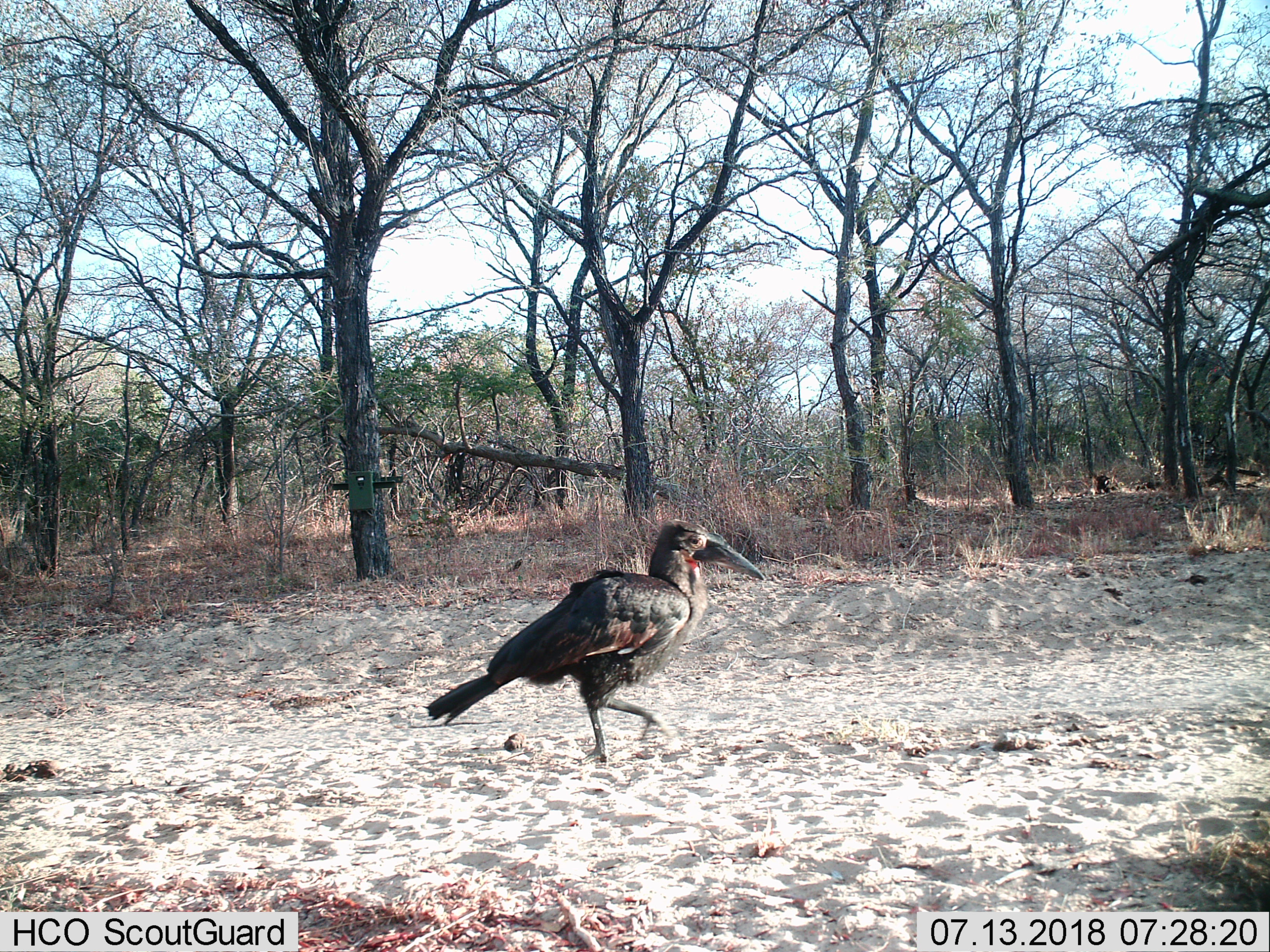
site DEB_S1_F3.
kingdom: Animalia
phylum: Chordata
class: Aves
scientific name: Aves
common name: bird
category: birdother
Birdother (bird) (Aves), count 1. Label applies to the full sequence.